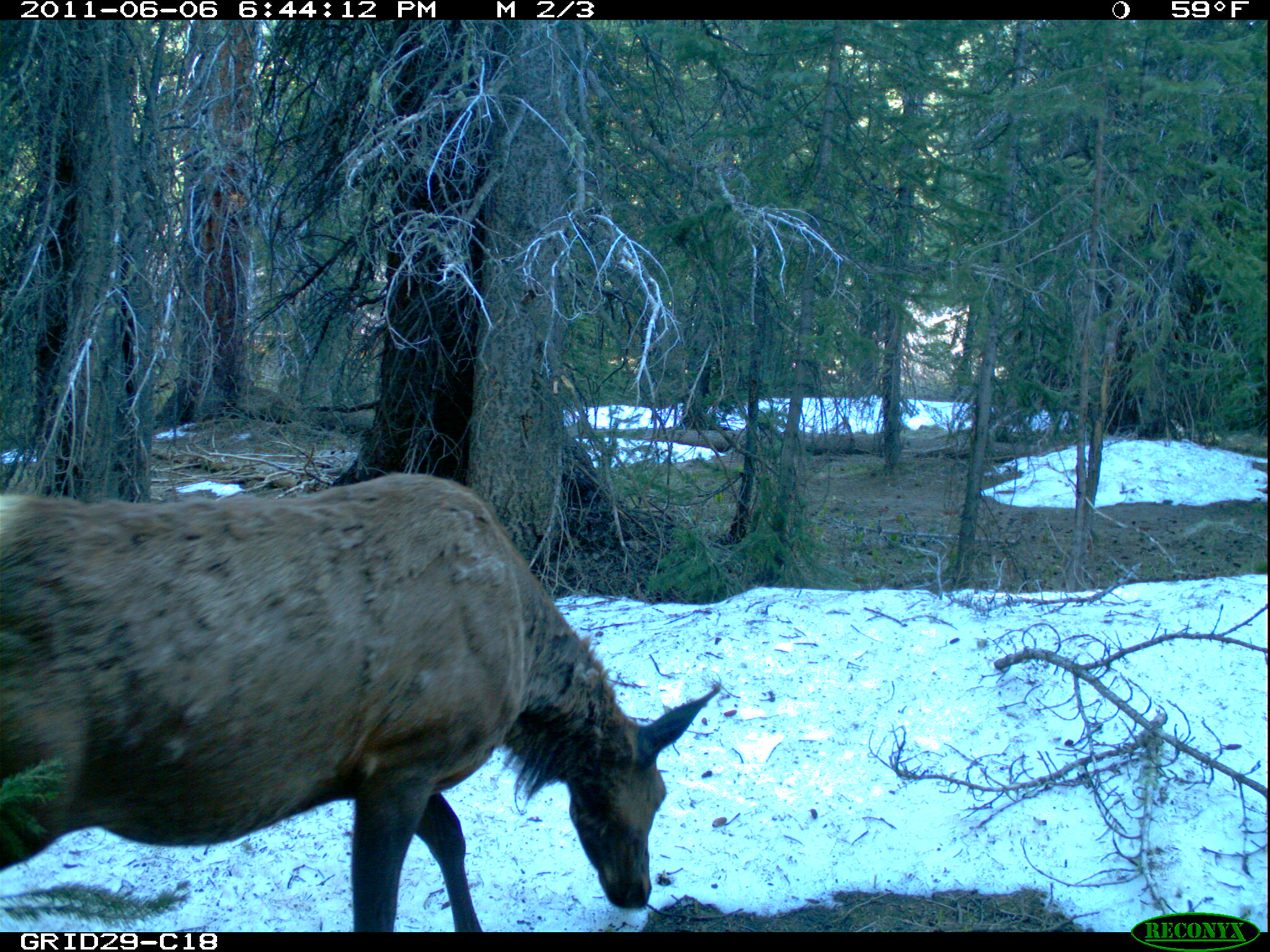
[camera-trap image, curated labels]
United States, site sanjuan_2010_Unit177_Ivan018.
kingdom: Animalia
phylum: Chordata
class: Mammalia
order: Artiodactyla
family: Cervidae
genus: Cervus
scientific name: Cervus elaphus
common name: red deer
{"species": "Cervus elaphus (red deer)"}